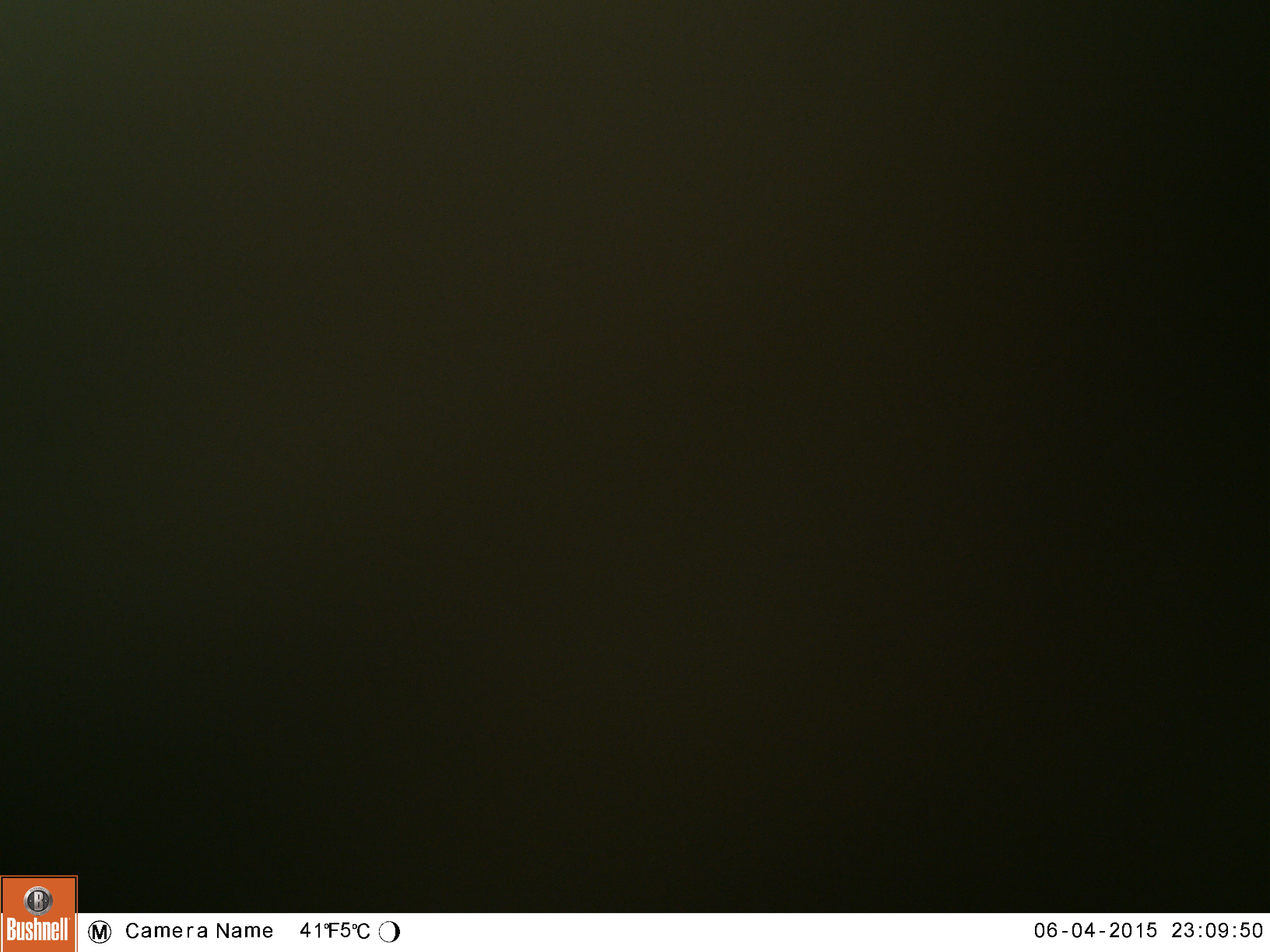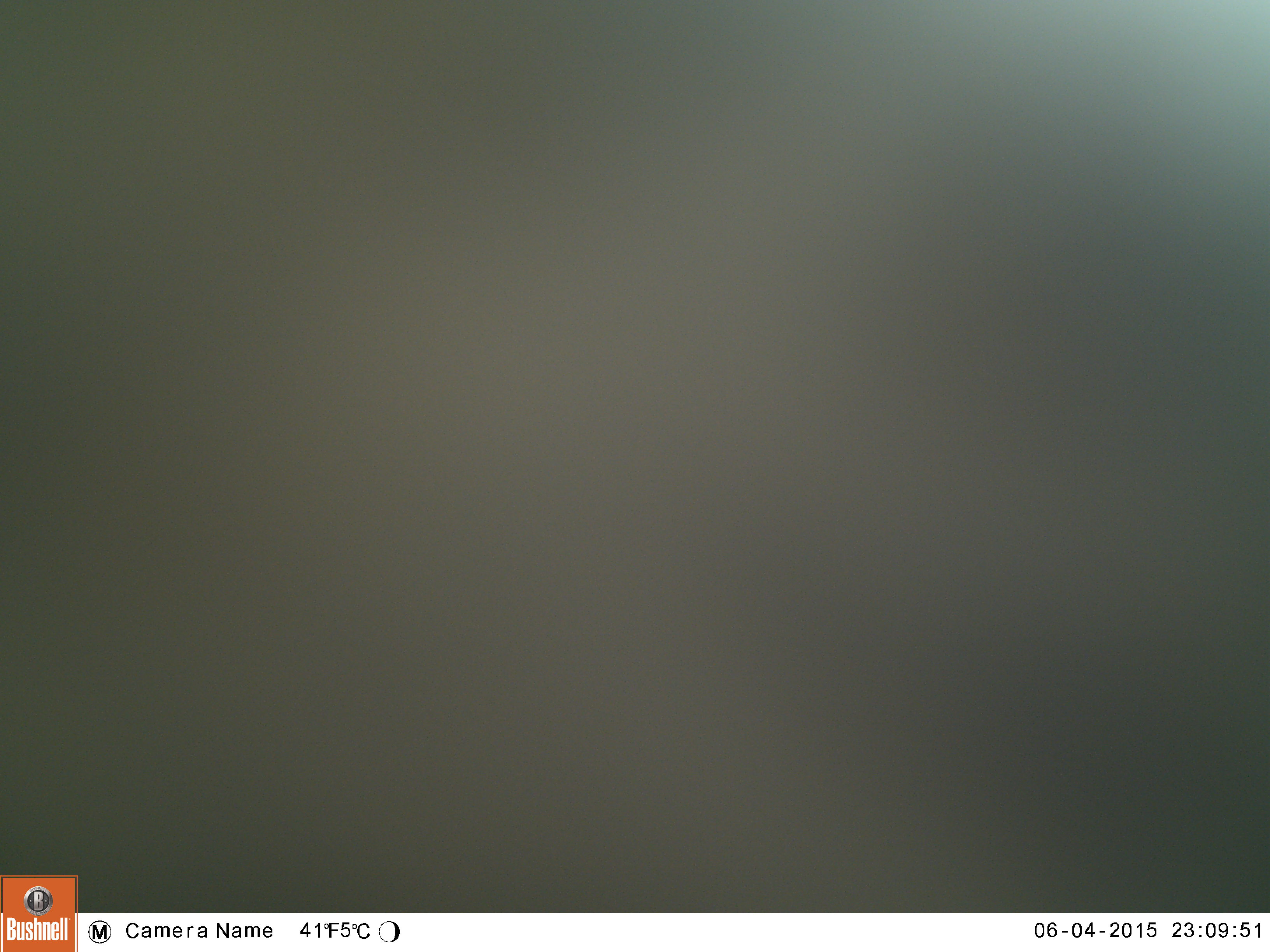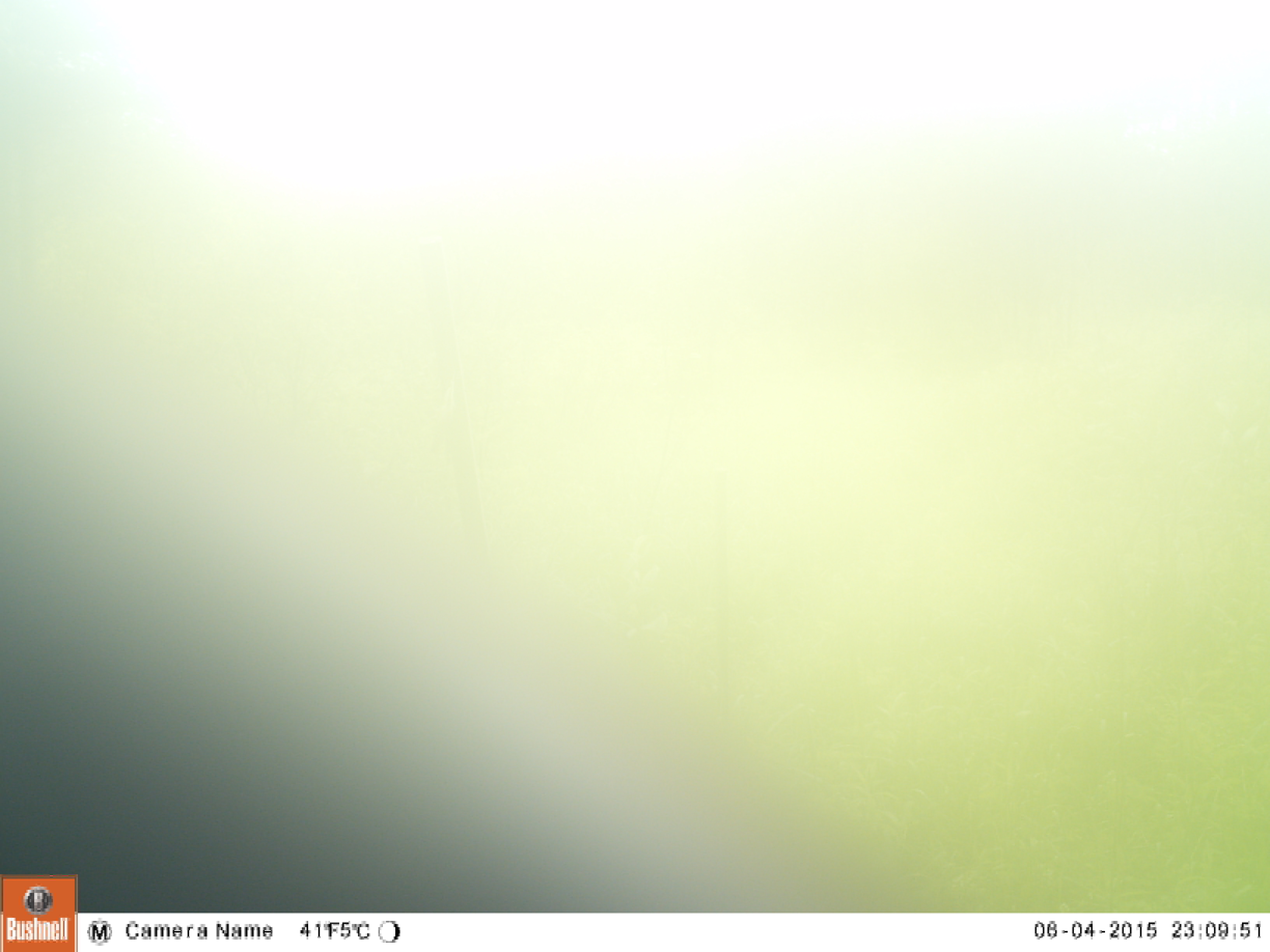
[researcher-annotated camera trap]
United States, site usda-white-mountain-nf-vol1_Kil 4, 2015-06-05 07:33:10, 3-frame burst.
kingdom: Animalia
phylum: Chordata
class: Mammalia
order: Artiodactyla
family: Cervidae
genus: Alces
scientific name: Alces alces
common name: moose